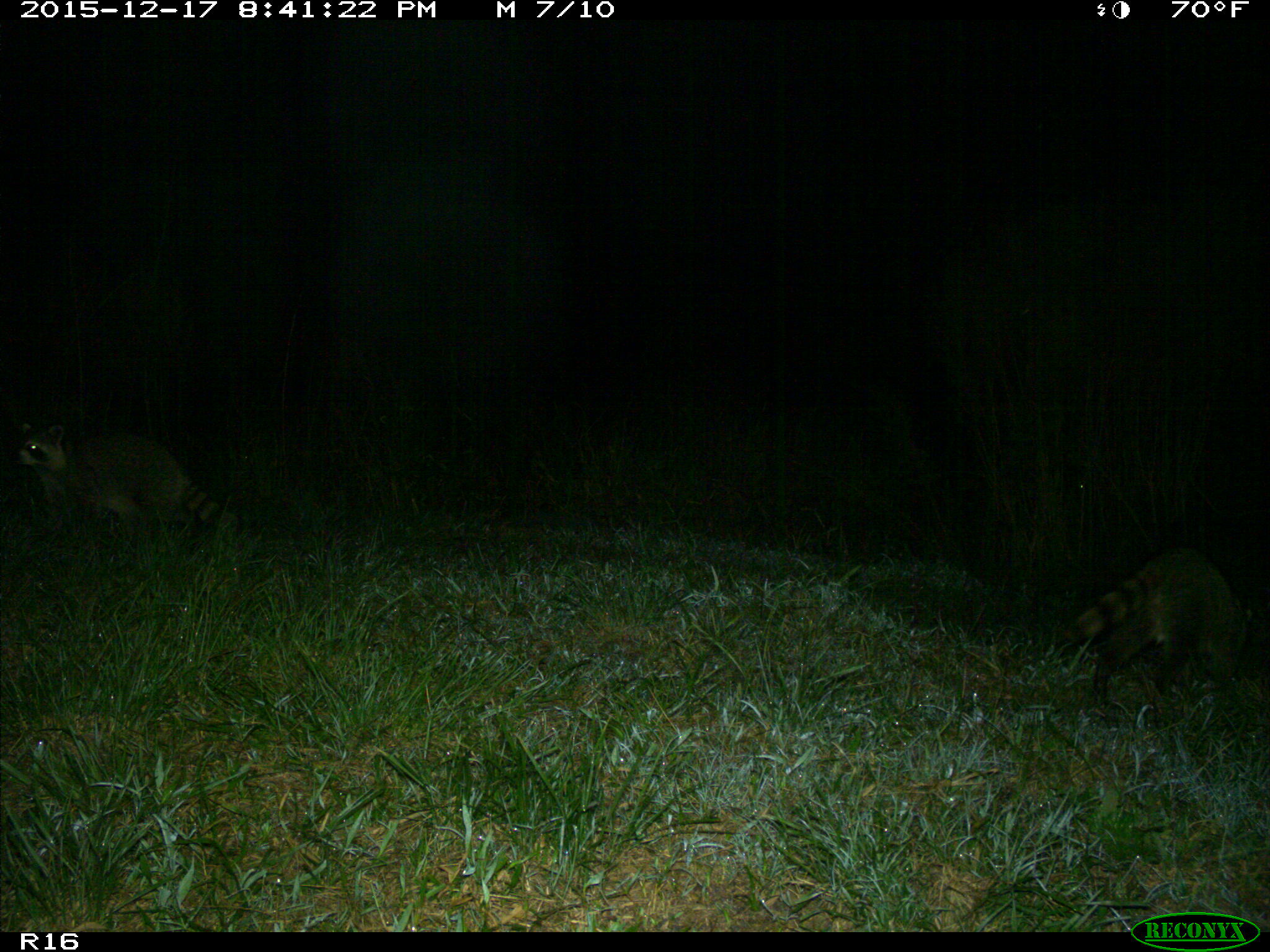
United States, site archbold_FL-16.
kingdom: Animalia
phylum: Chordata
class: Mammalia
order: Carnivora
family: Procyonidae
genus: Procyon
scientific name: Procyon lotor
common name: common raccoon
Procyon lotor (common raccoon).